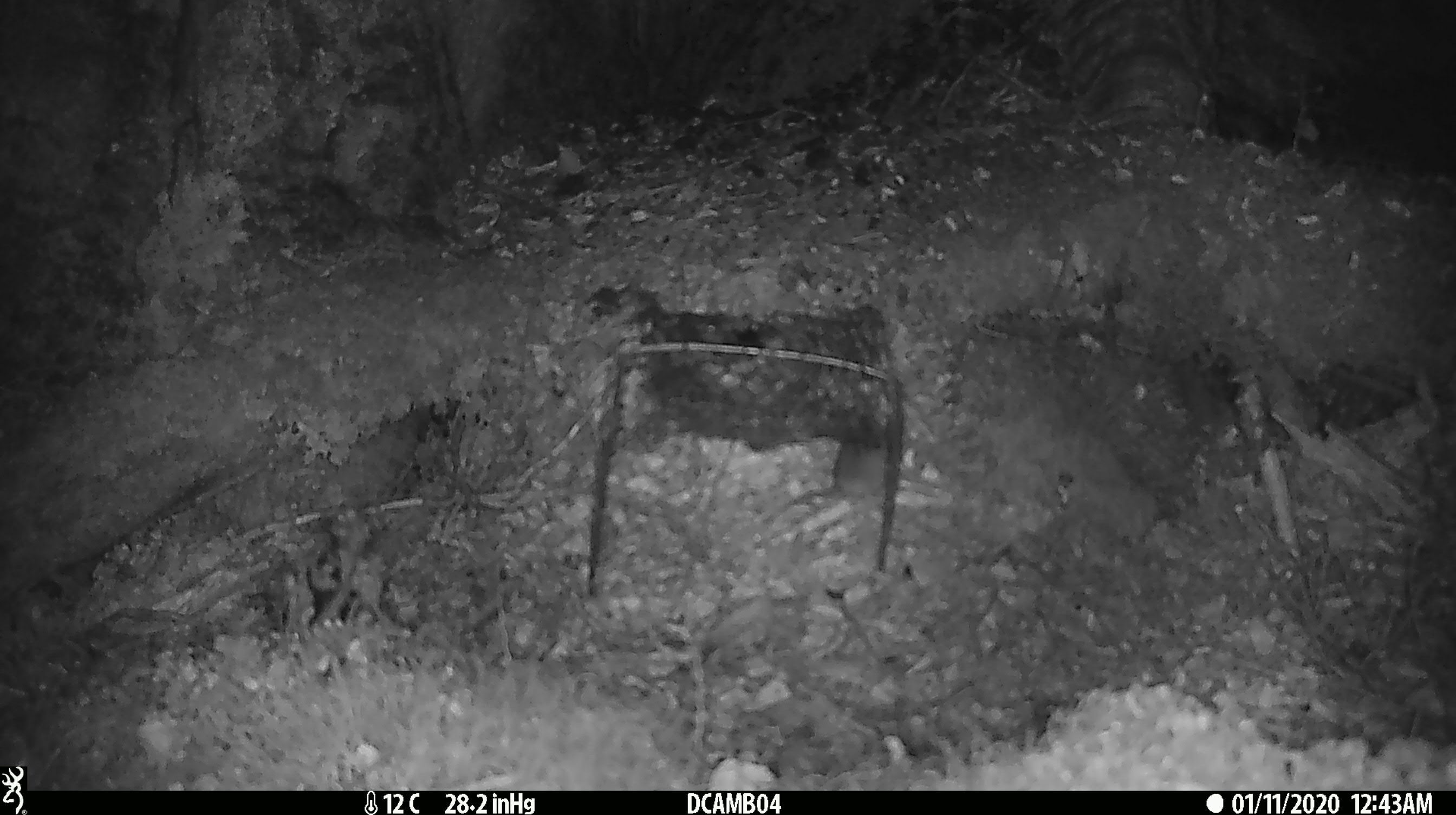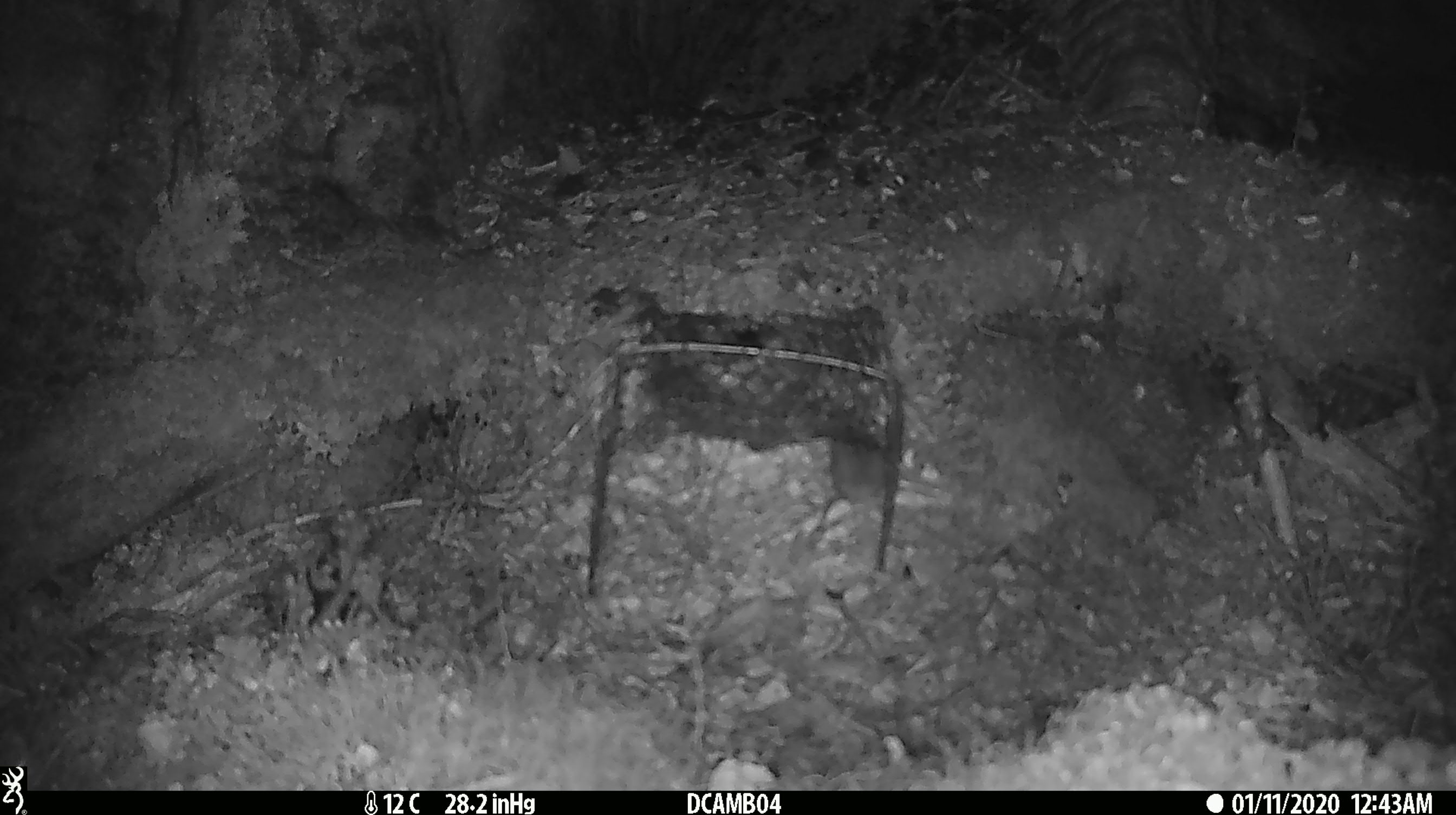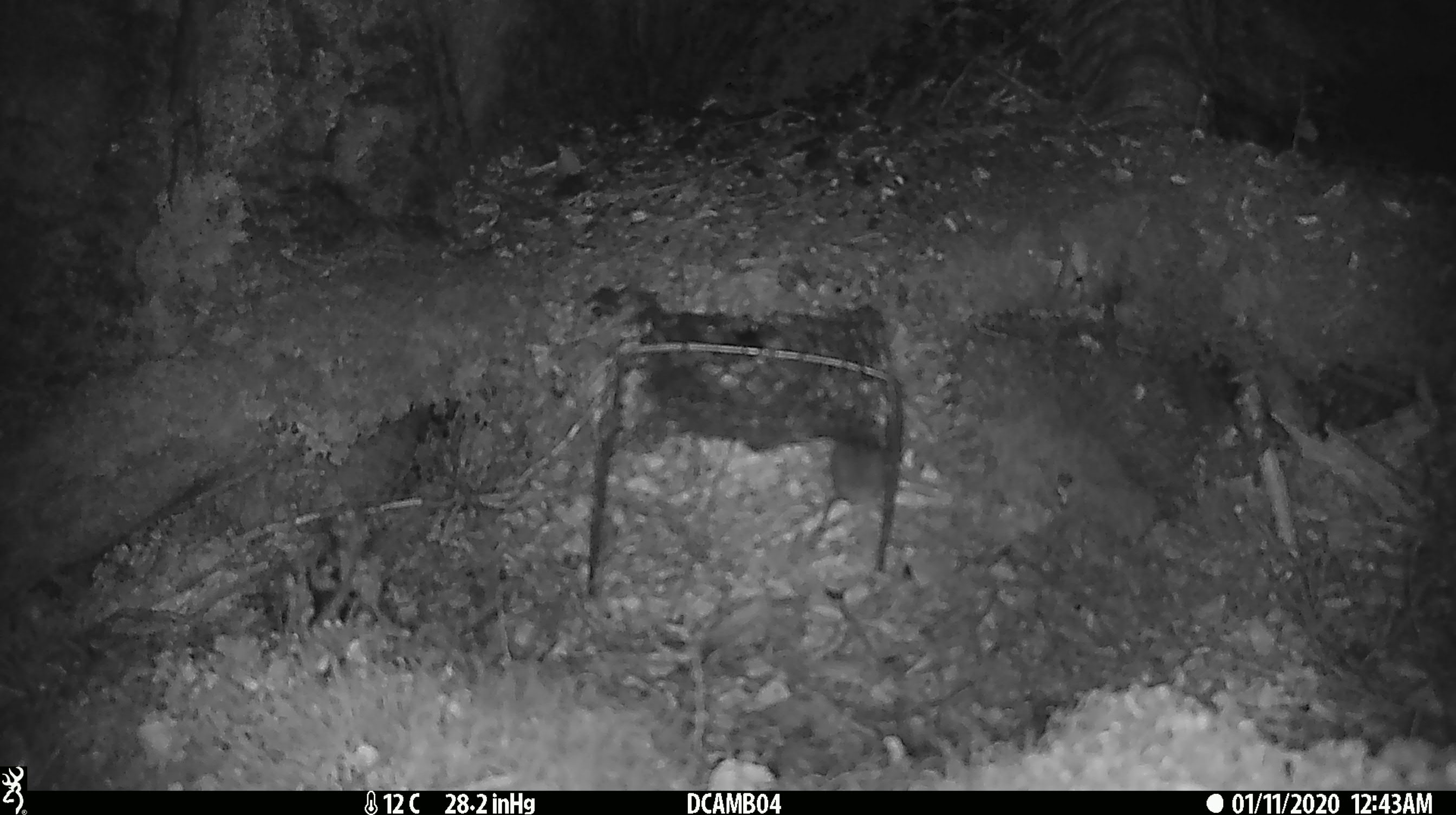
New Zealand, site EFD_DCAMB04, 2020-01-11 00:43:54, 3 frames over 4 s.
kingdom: Animalia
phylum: Chordata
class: Mammalia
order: Rodentia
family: Muridae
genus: Mus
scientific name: Mus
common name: mouse